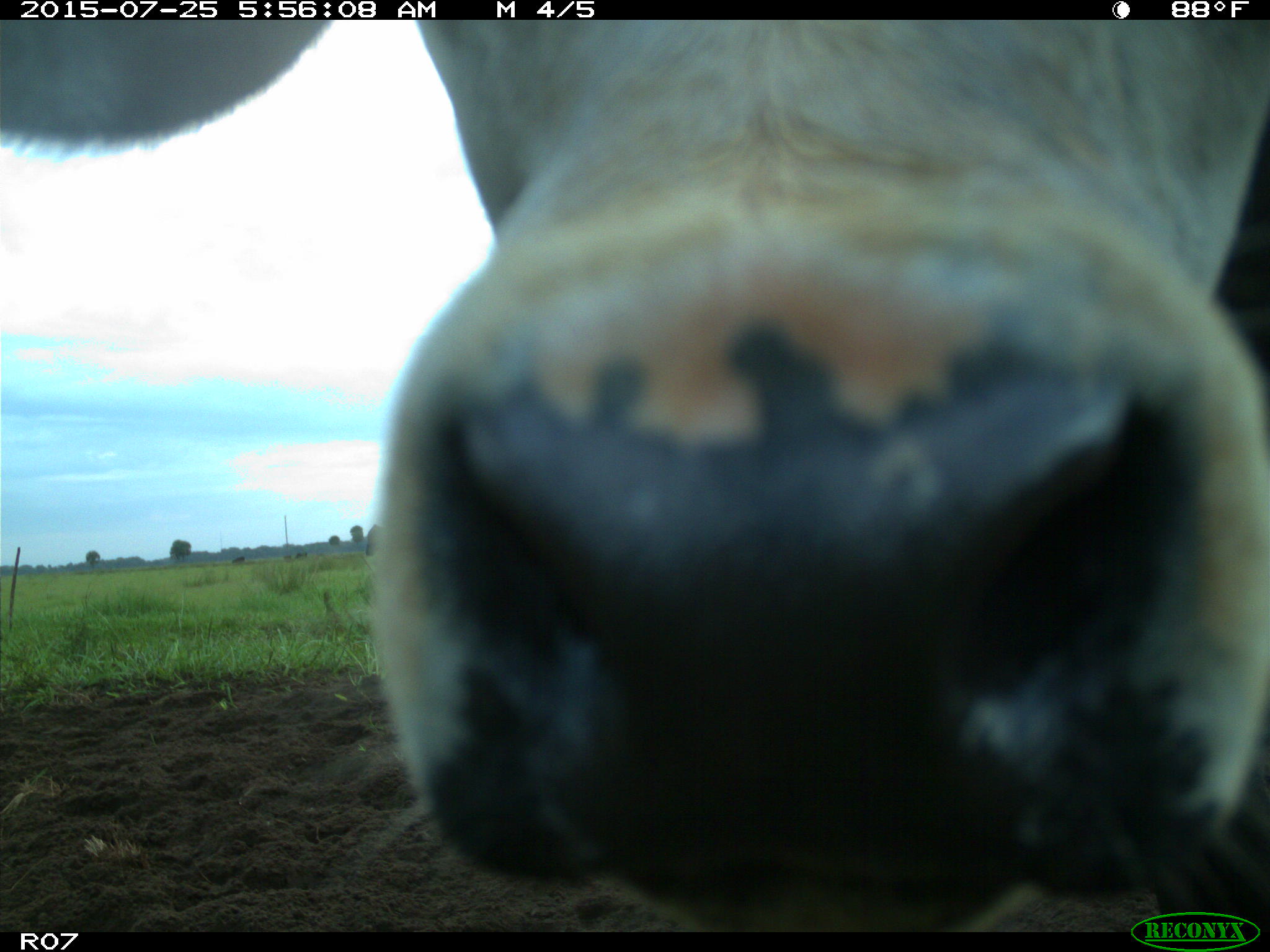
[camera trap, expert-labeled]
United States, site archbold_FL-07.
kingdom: Animalia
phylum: Chordata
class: Mammalia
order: Artiodactyla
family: Bovidae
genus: Bos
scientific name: Bos taurus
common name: domestic cow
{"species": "Bos taurus (domestic cow)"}